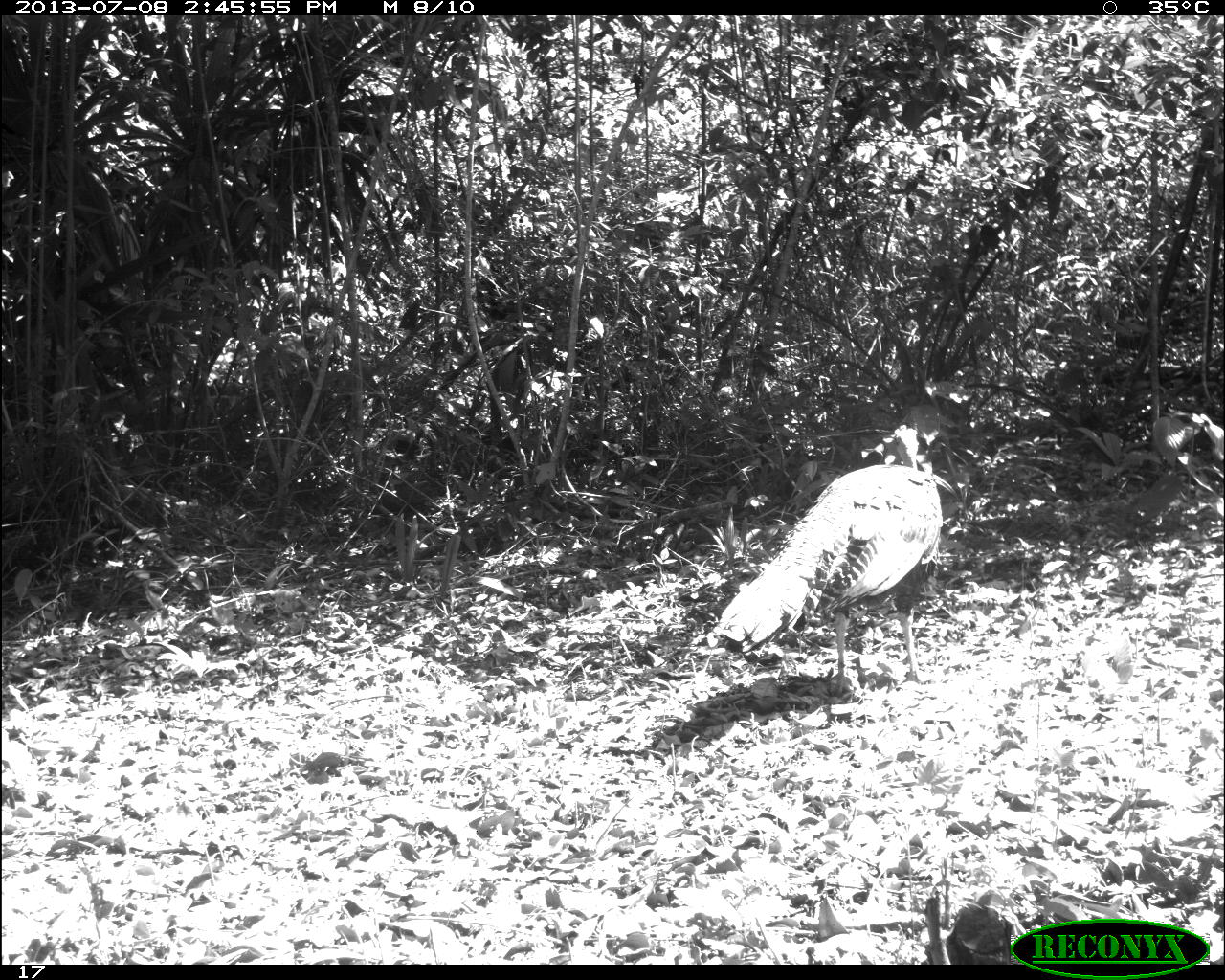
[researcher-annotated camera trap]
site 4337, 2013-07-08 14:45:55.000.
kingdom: Animalia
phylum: Chordata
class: Aves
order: Galliformes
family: Phasianidae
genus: Meleagris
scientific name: Meleagris ocellata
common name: ocellated turkey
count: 1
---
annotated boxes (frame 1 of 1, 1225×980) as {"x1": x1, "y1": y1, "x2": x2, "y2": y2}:
meleagris ocellata: {"x1": 705, "y1": 413, "x2": 946, "y2": 698}